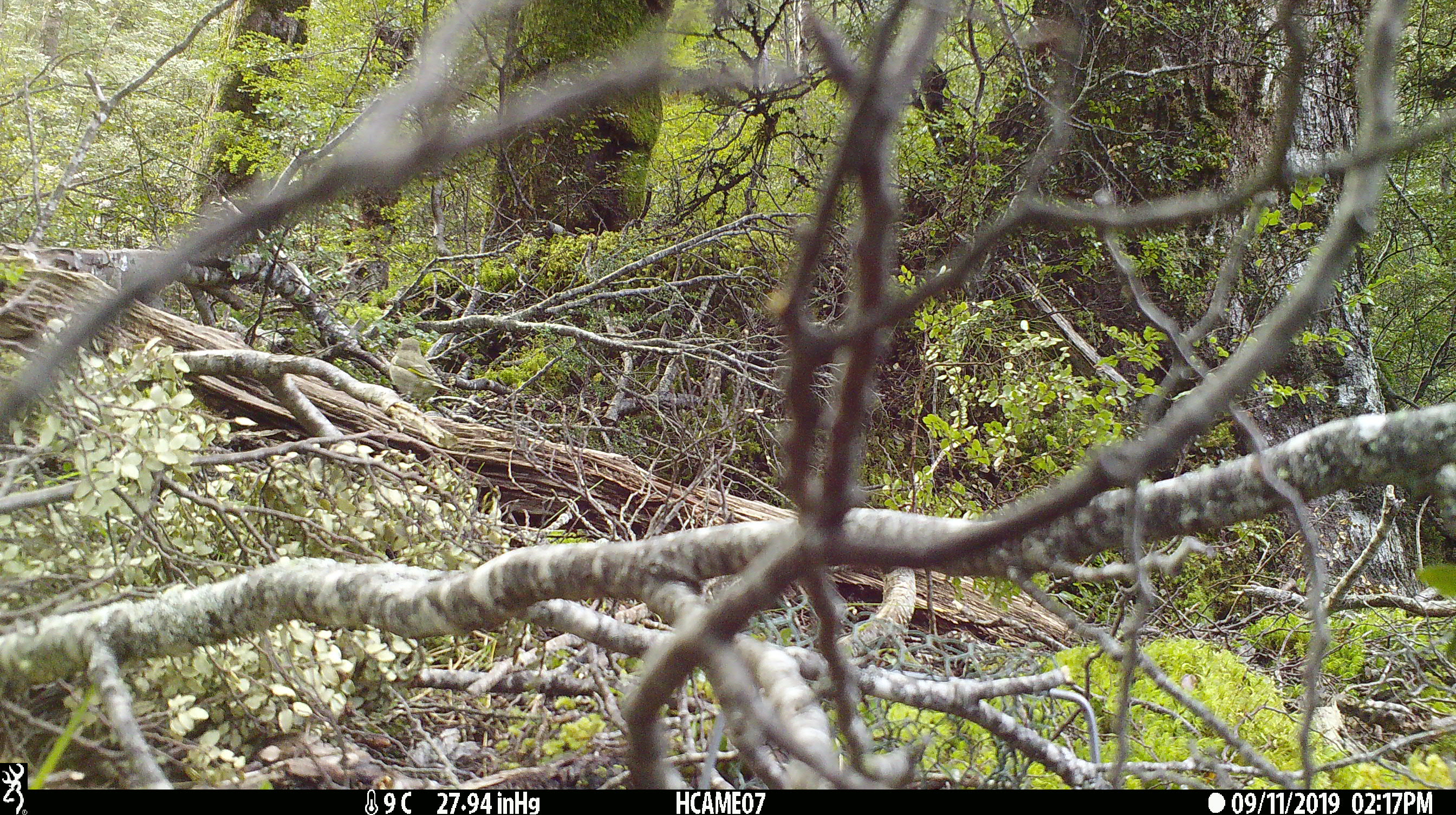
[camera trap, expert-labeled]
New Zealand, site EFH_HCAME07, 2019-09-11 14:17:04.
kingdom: Animalia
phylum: Chordata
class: Aves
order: Passeriformes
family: Fringillidae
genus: Chloris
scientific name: Chloris chloris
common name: greenfinch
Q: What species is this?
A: Greenfinch (Chloris chloris).